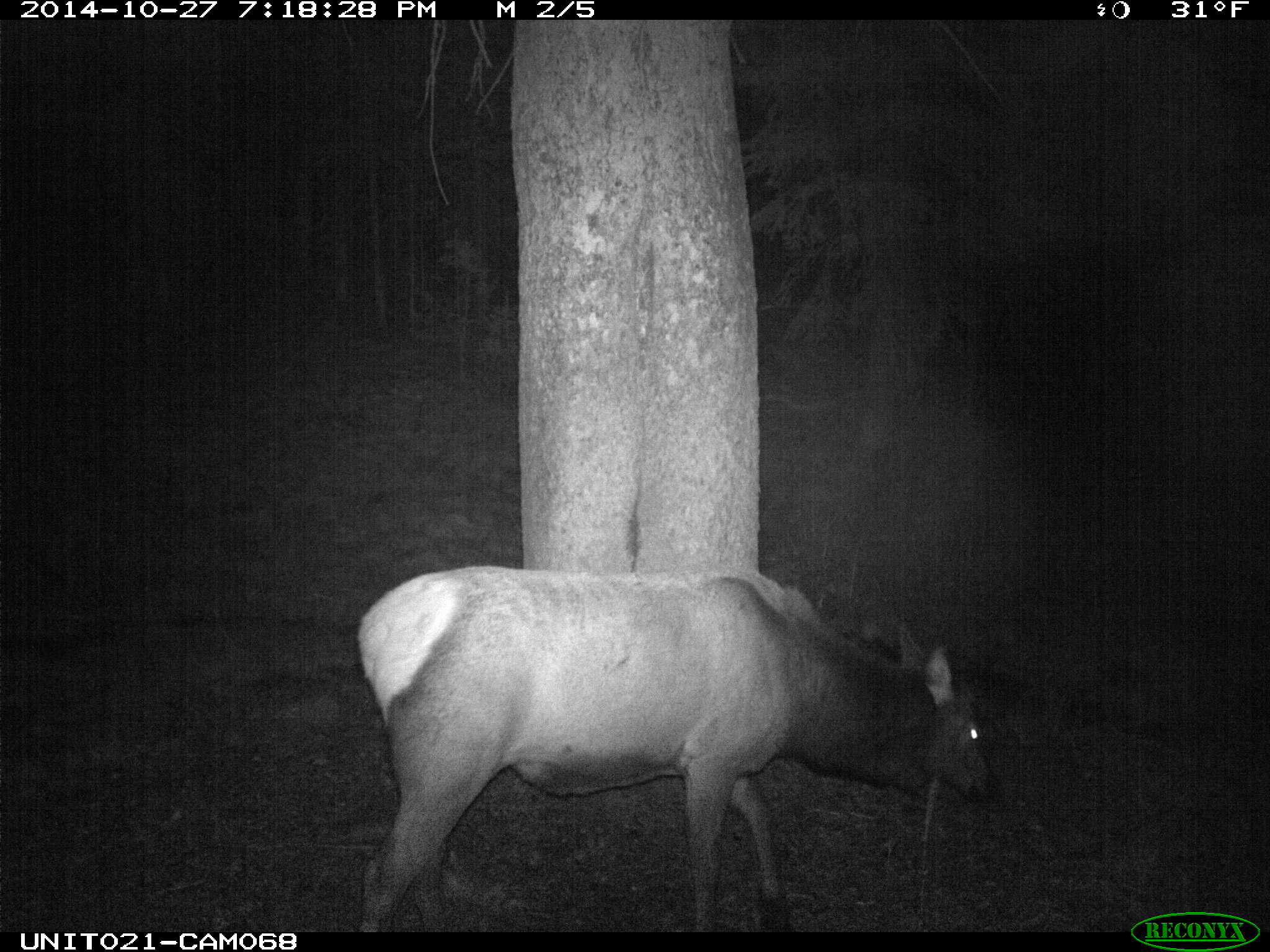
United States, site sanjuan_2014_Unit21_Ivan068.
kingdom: Animalia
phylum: Chordata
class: Mammalia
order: Artiodactyla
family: Cervidae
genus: Cervus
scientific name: Cervus elaphus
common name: red deer